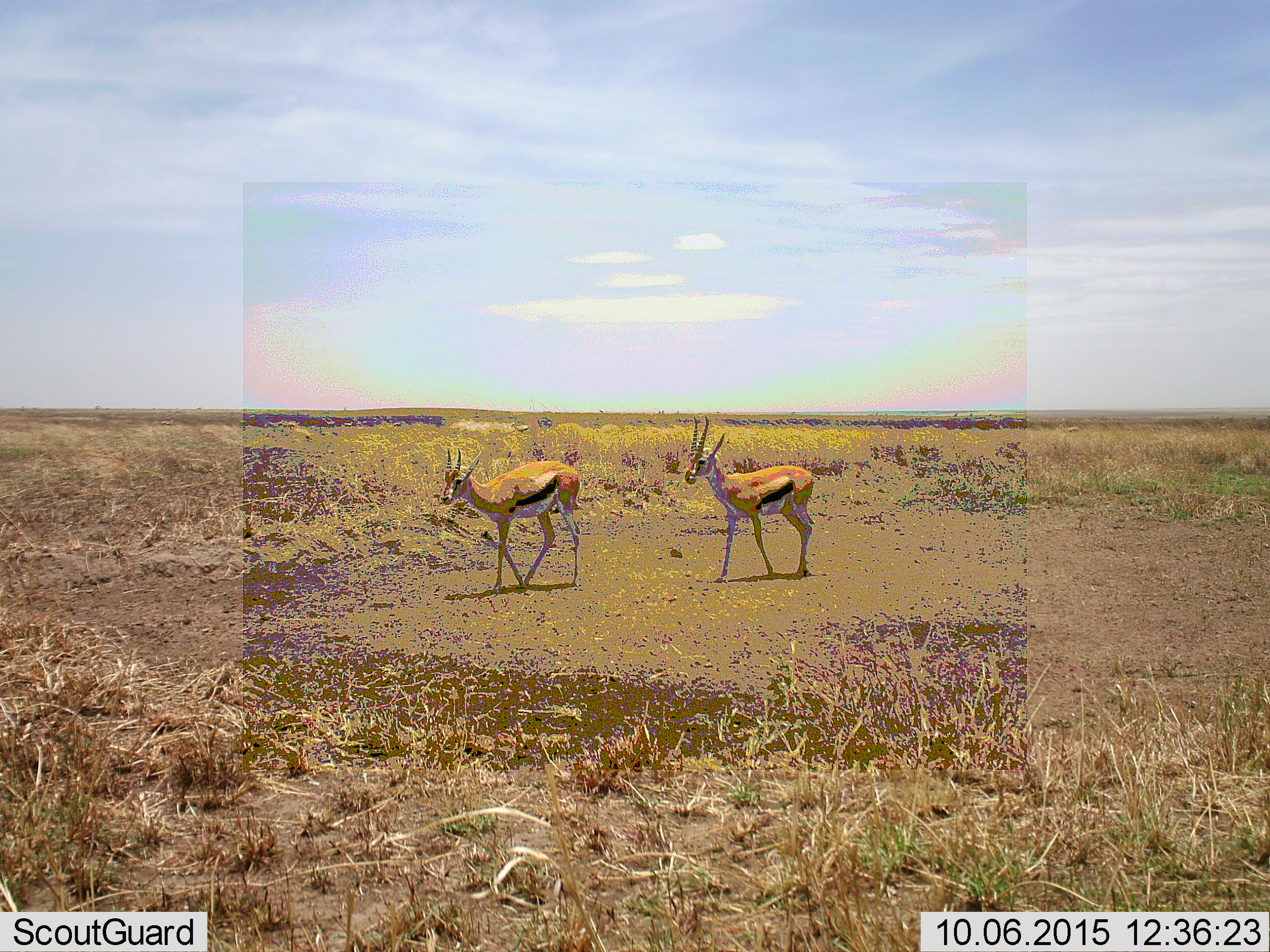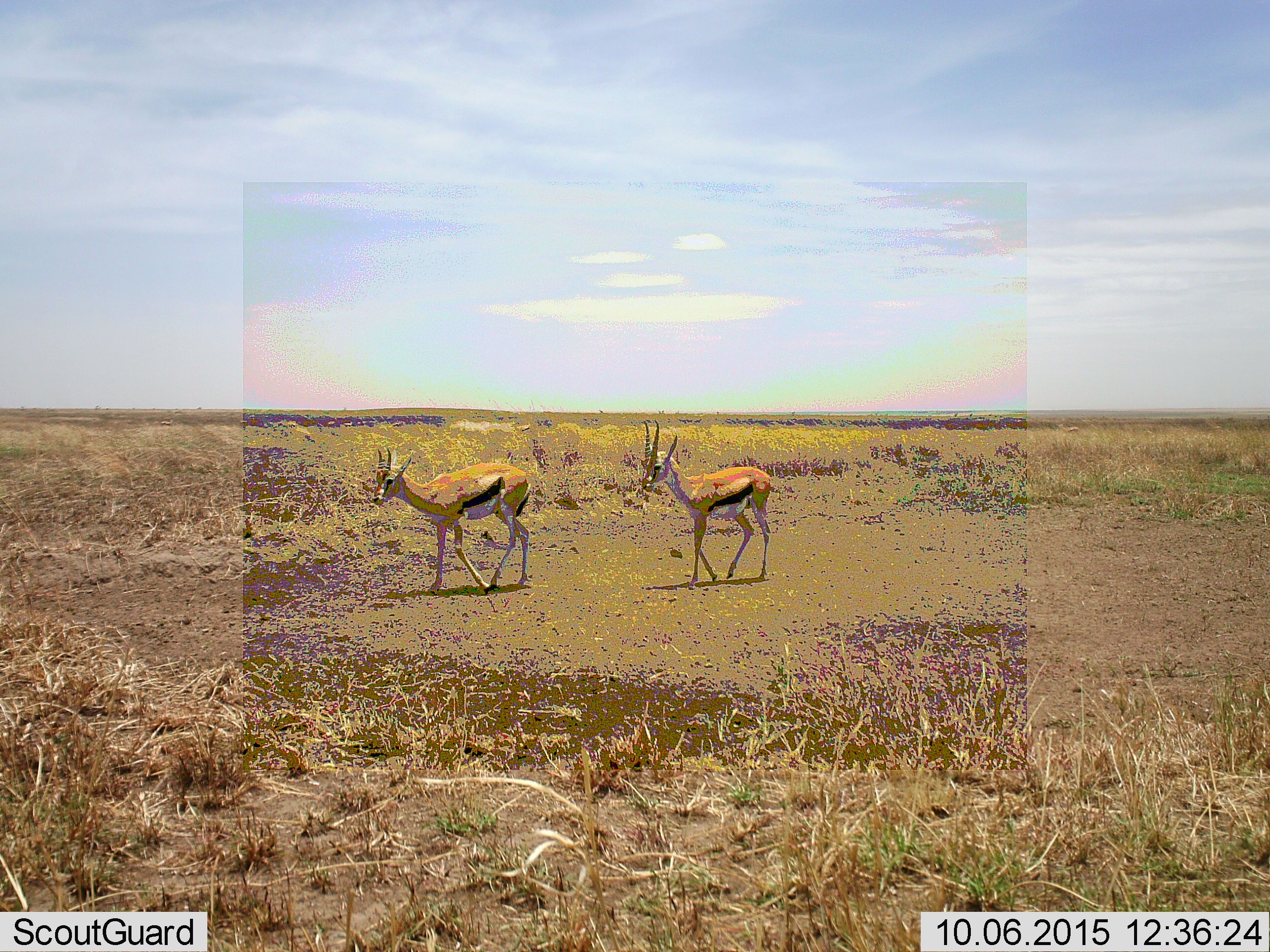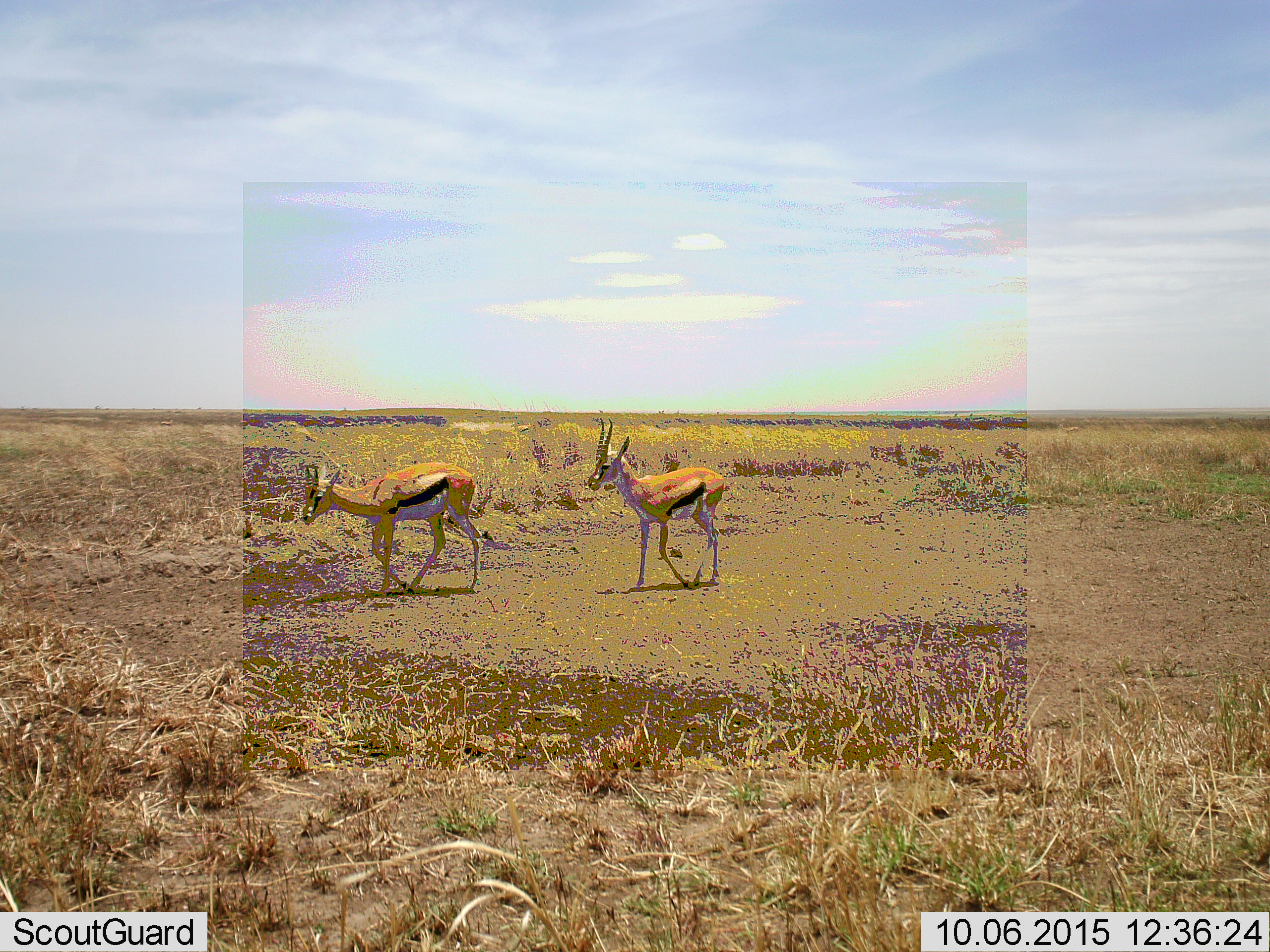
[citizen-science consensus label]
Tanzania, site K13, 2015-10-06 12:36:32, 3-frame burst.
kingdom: Animalia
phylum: Chordata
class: Mammalia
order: Artiodactyla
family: Bovidae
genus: Eudorcas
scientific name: Eudorcas thomsonii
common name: thomson's gazelle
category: gazellethomsons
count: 2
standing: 22%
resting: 0%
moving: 78%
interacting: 0%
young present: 0%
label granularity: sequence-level